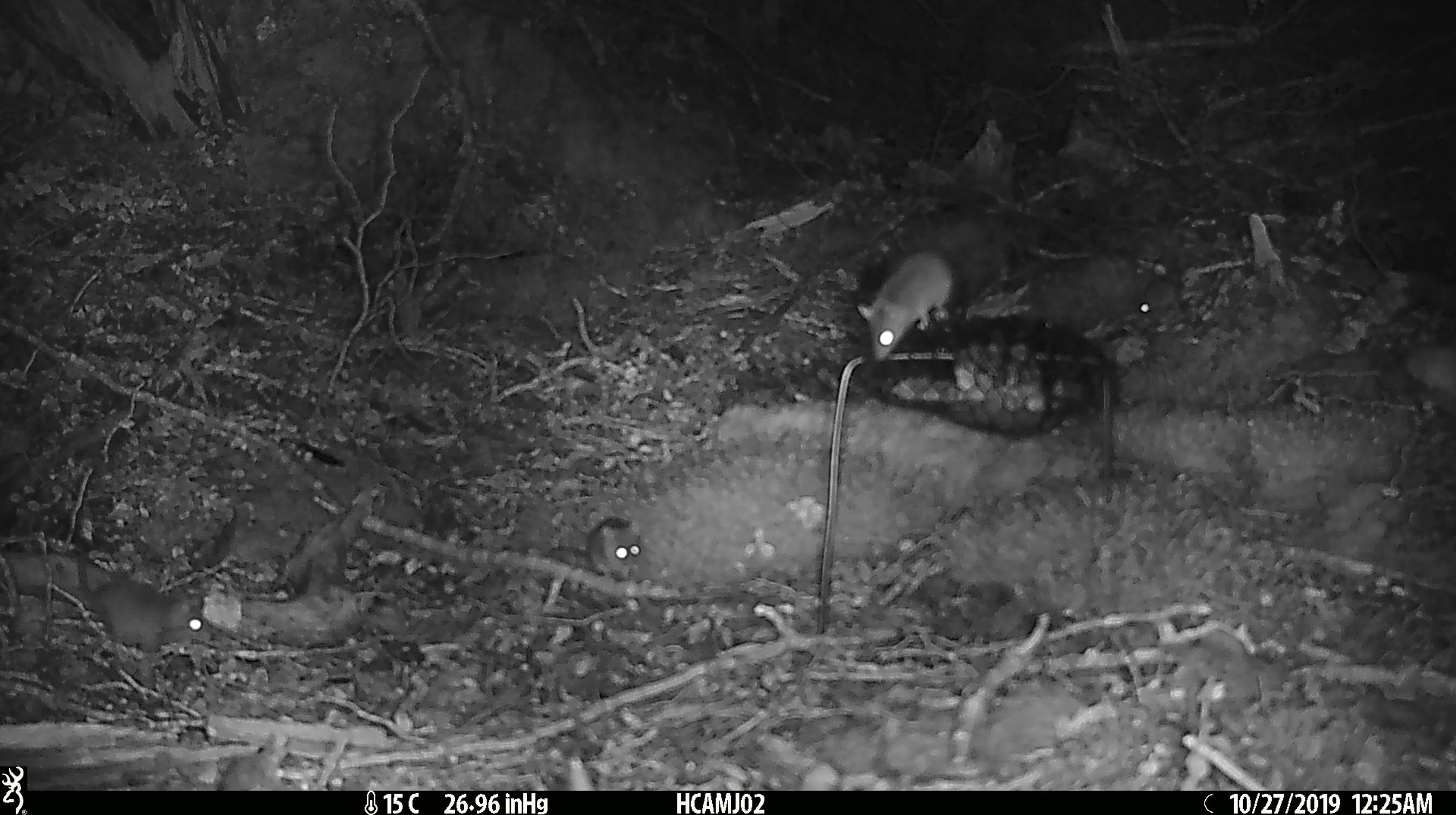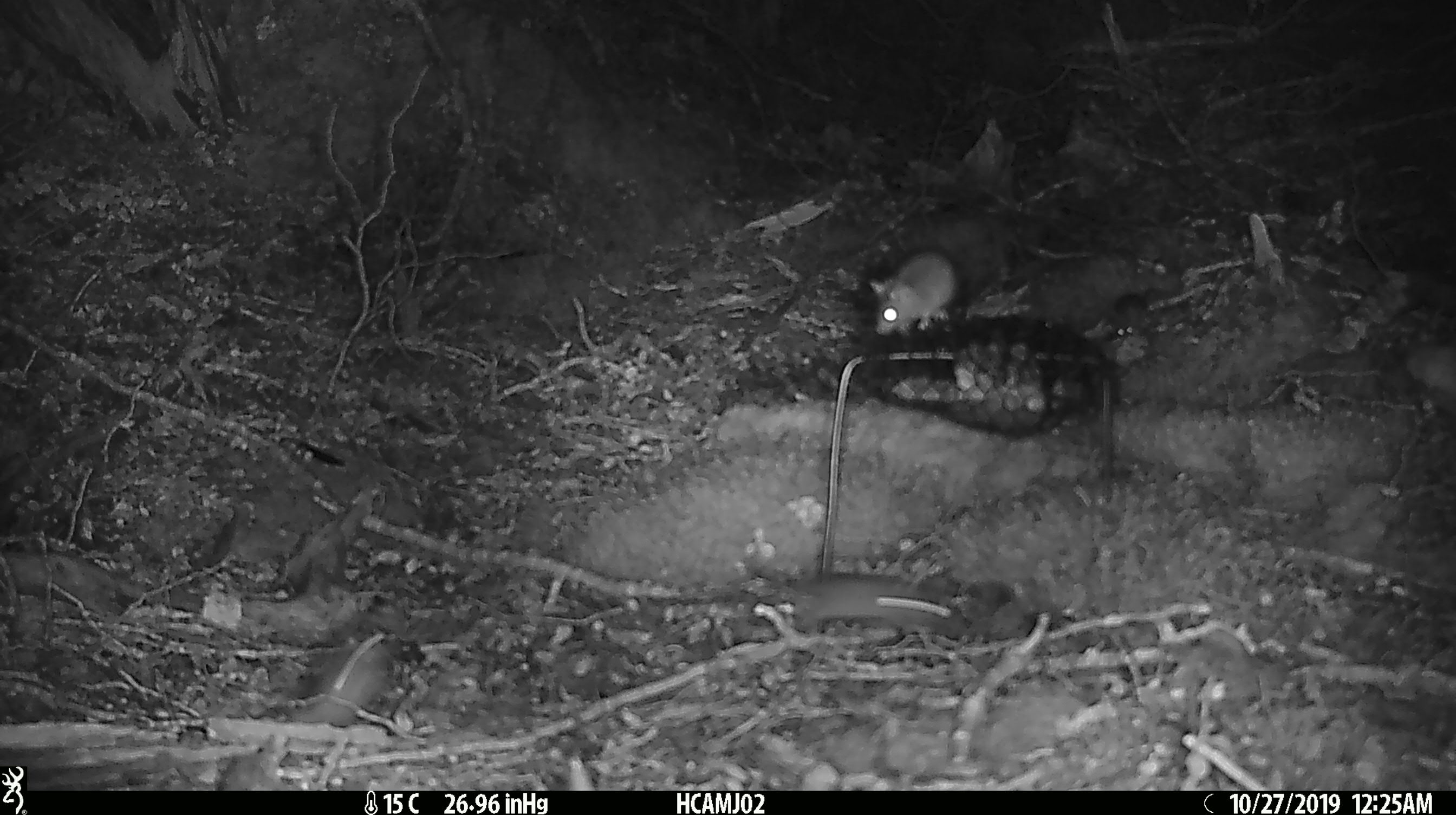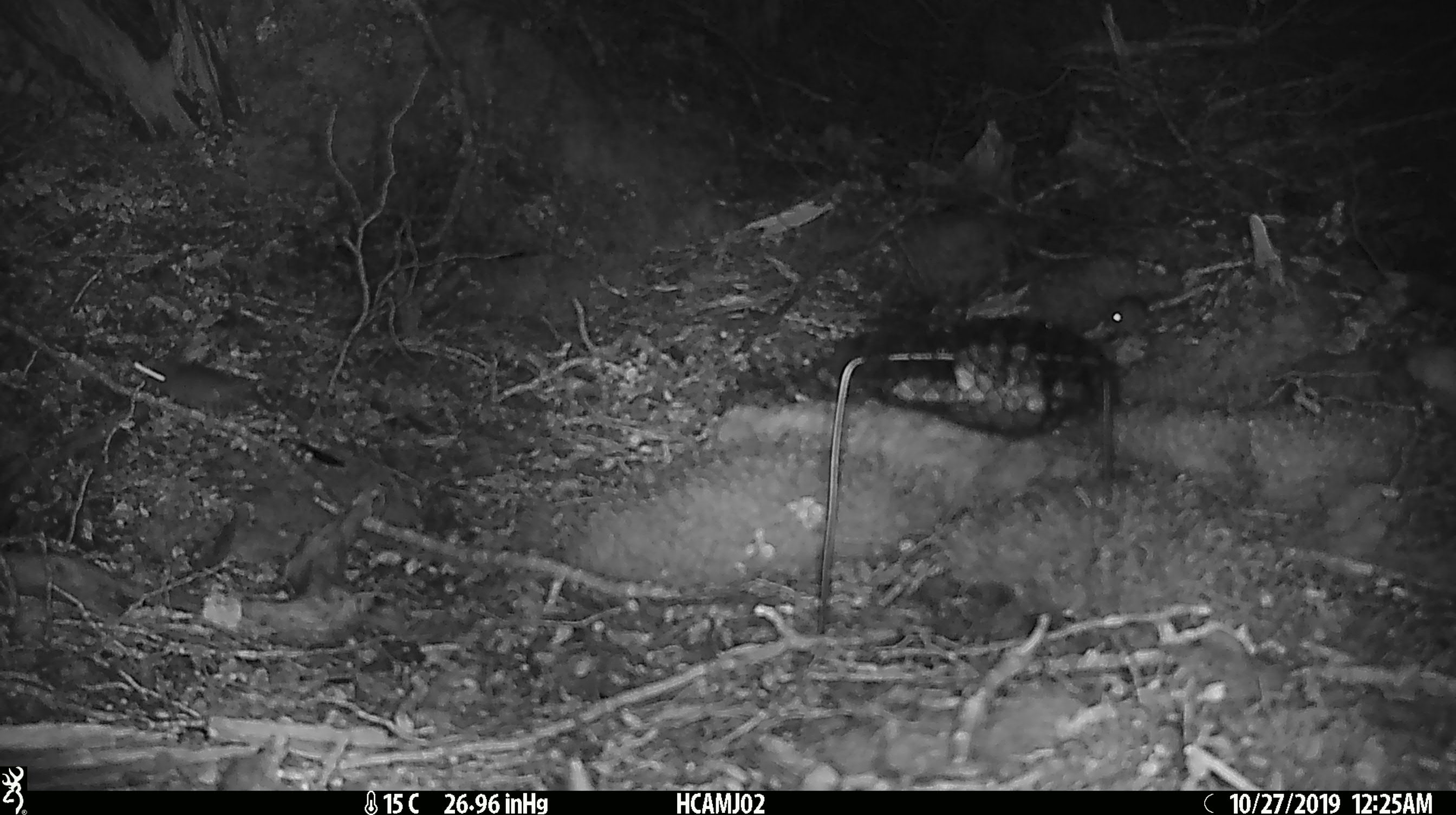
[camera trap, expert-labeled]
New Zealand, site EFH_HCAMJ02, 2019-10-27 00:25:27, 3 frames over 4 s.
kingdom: Animalia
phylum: Chordata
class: Mammalia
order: Rodentia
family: Muridae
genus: Mus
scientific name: Mus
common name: mouse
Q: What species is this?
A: Mouse (Mus).